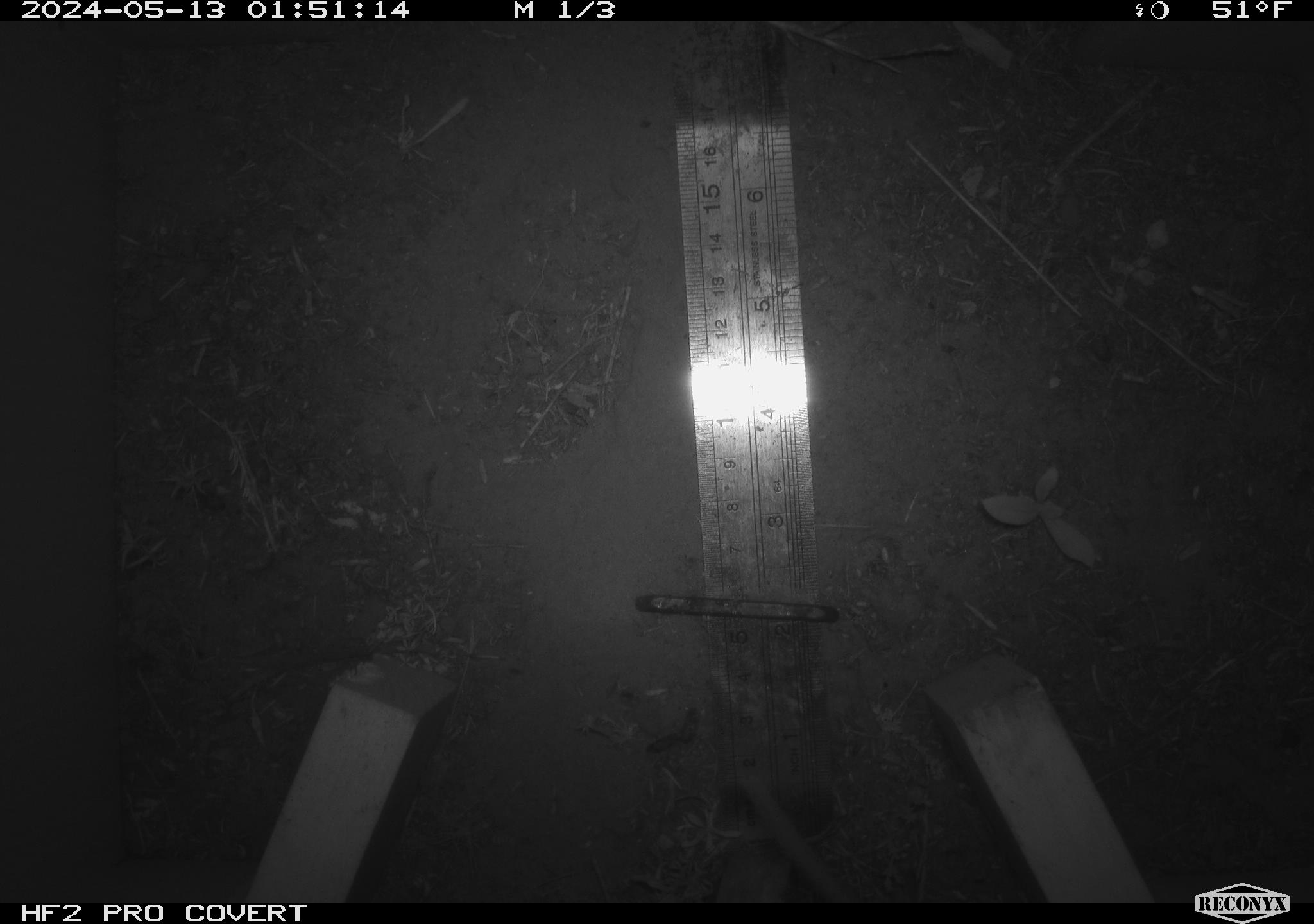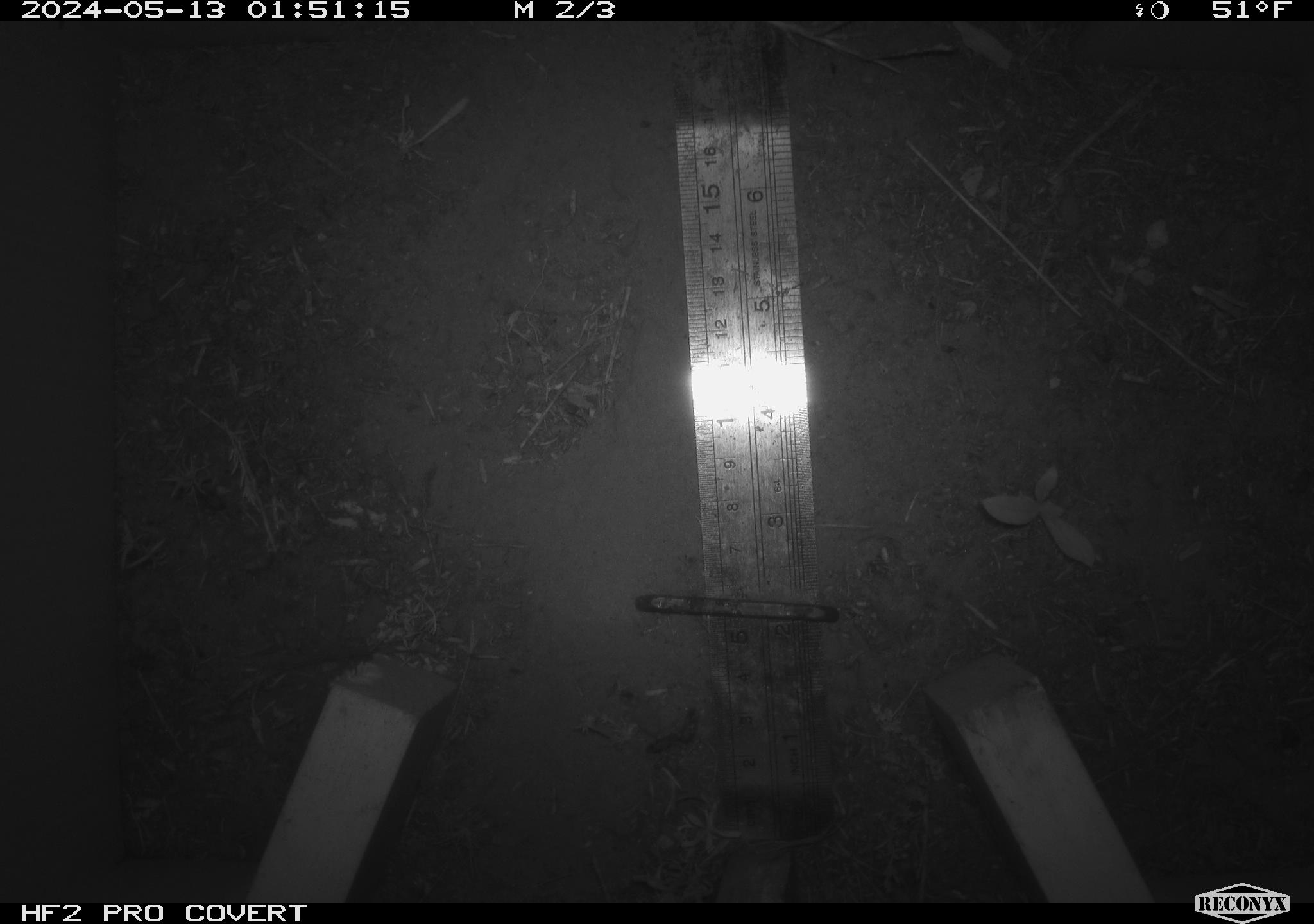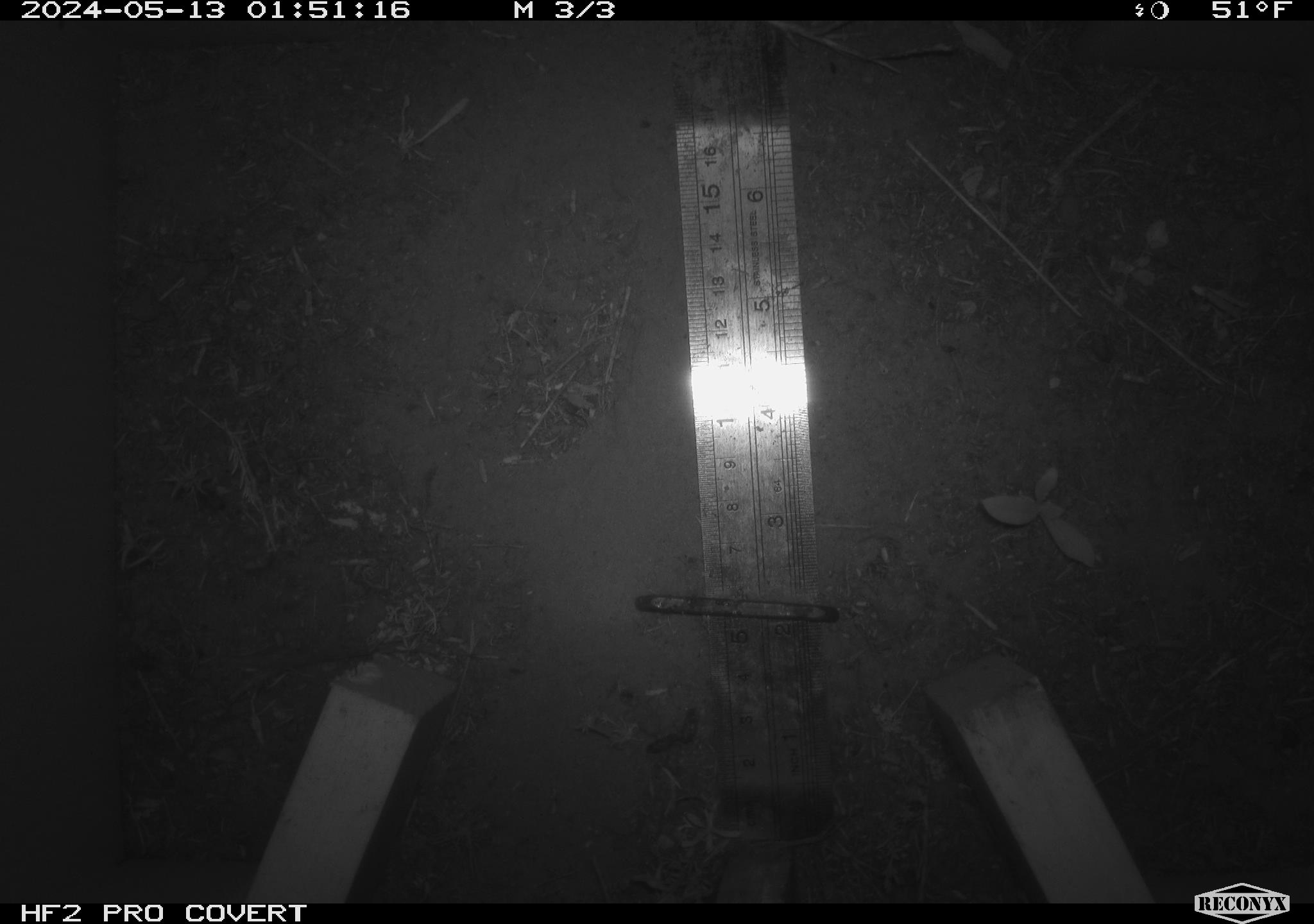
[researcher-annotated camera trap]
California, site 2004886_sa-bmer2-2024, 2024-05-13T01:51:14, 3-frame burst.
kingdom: Animalia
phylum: Chordata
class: Mammalia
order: Rodentia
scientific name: Rodentia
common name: mouse species